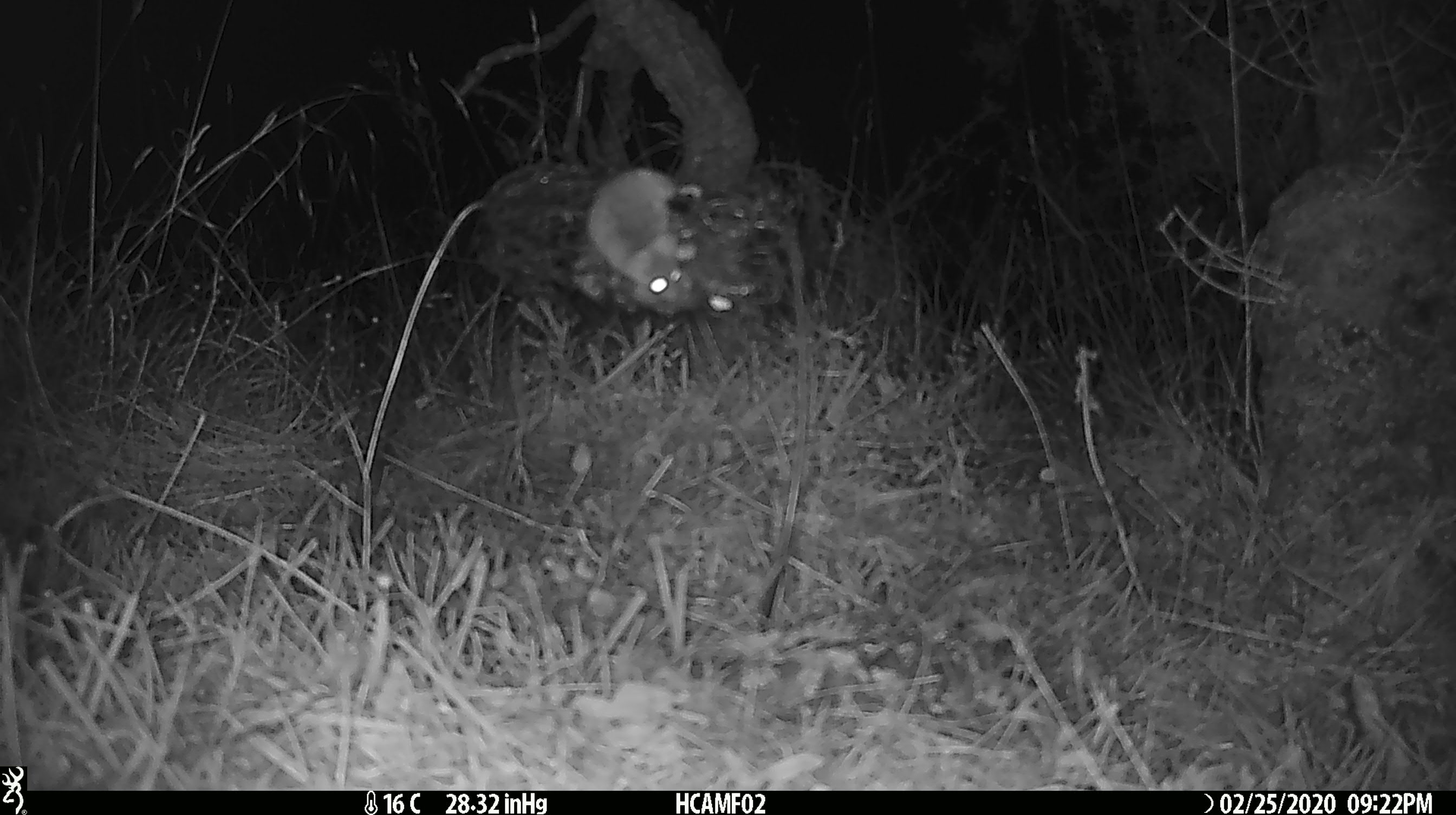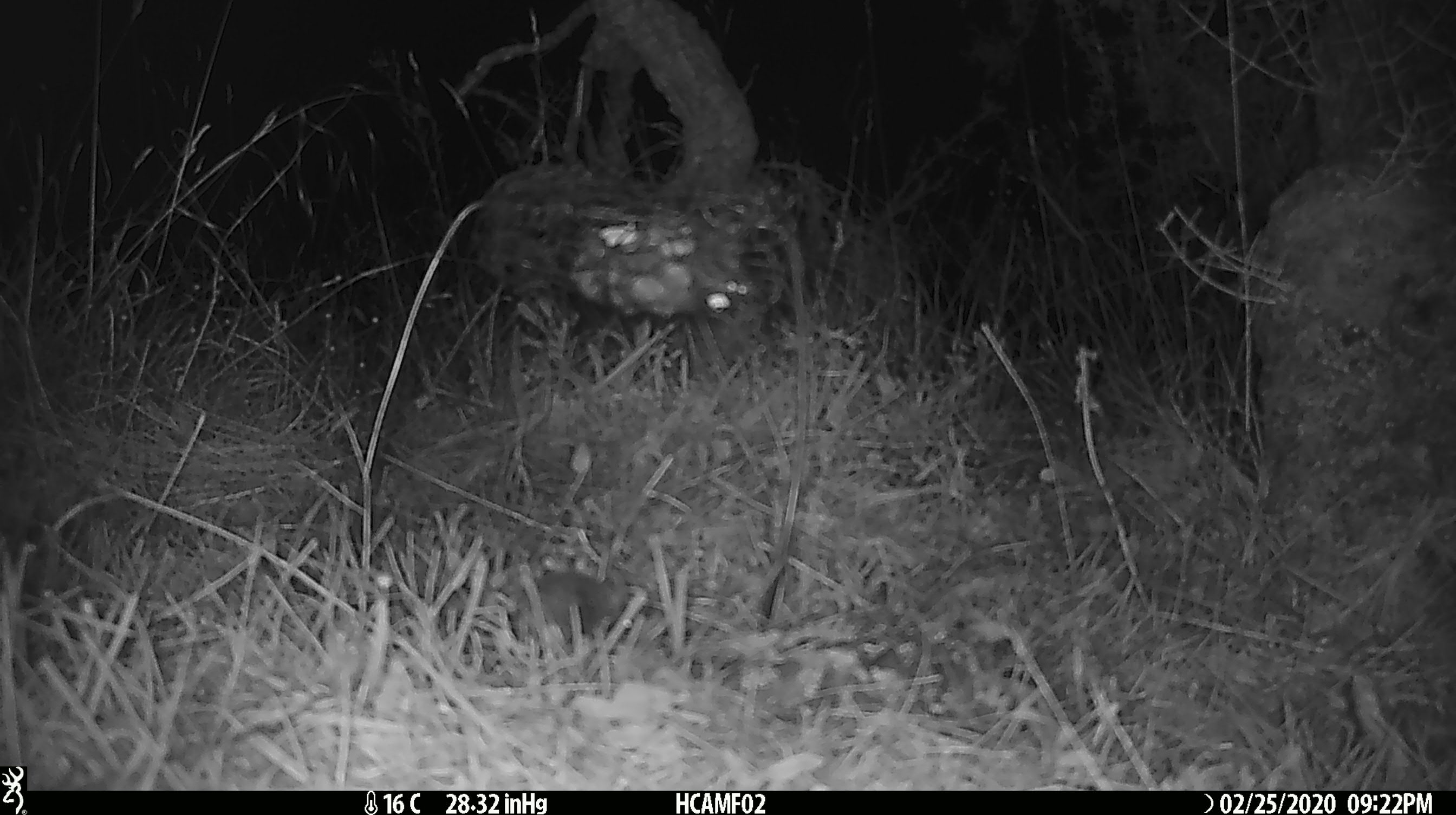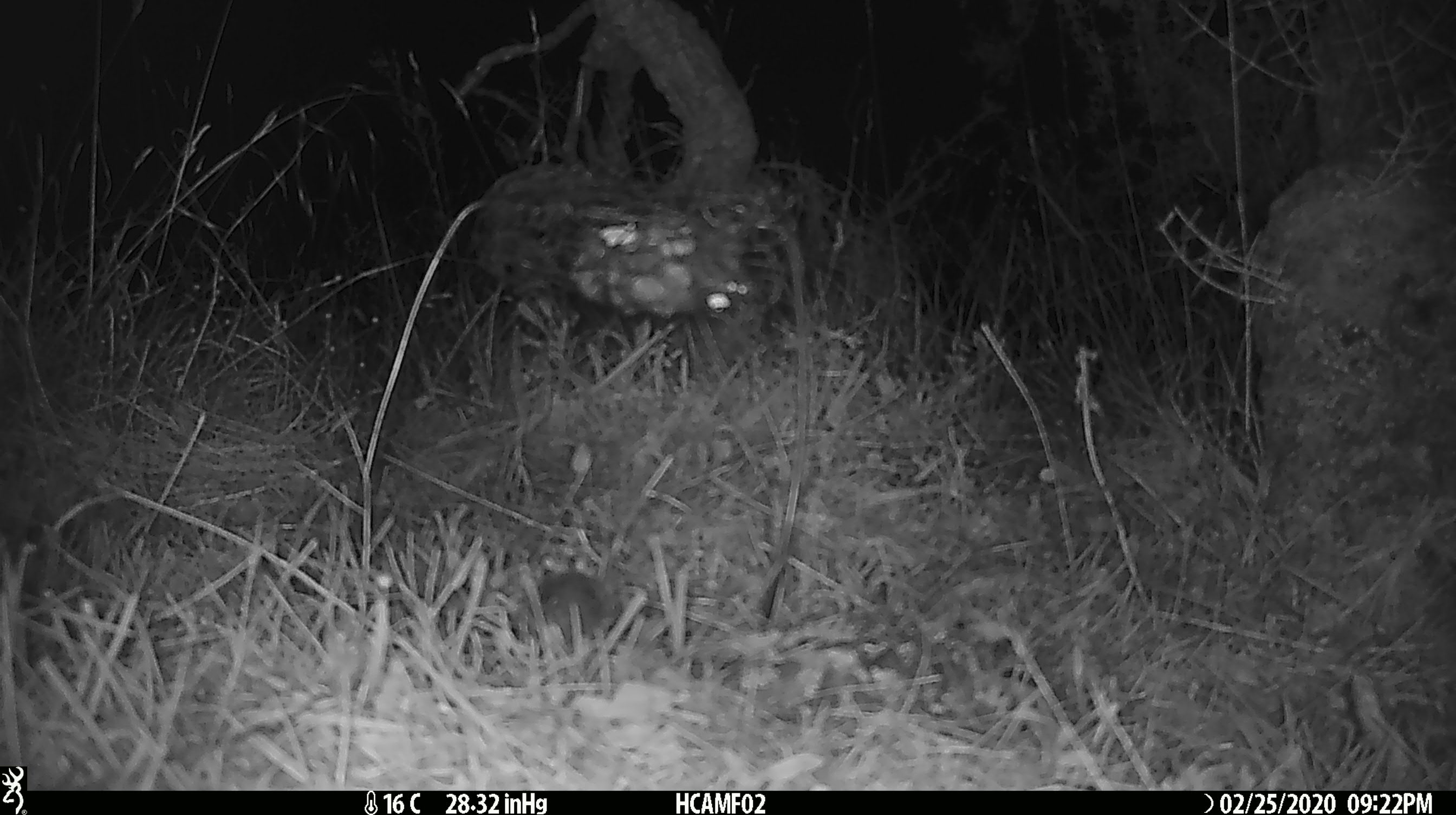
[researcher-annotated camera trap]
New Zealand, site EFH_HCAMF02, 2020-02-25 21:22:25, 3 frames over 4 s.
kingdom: Animalia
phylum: Chordata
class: Mammalia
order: Rodentia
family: Muridae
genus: Mus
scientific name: Mus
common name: mouse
Mouse (Mus).